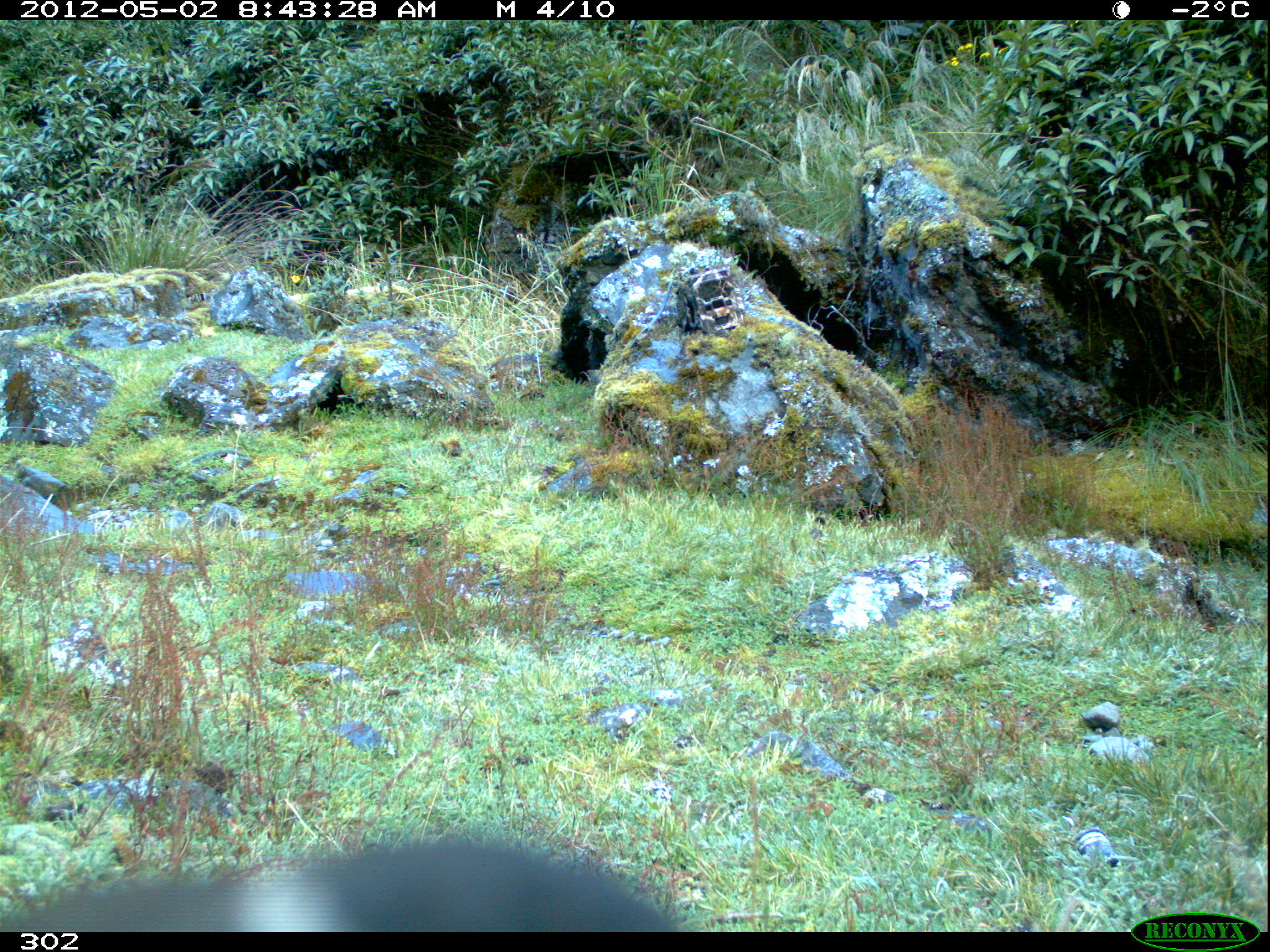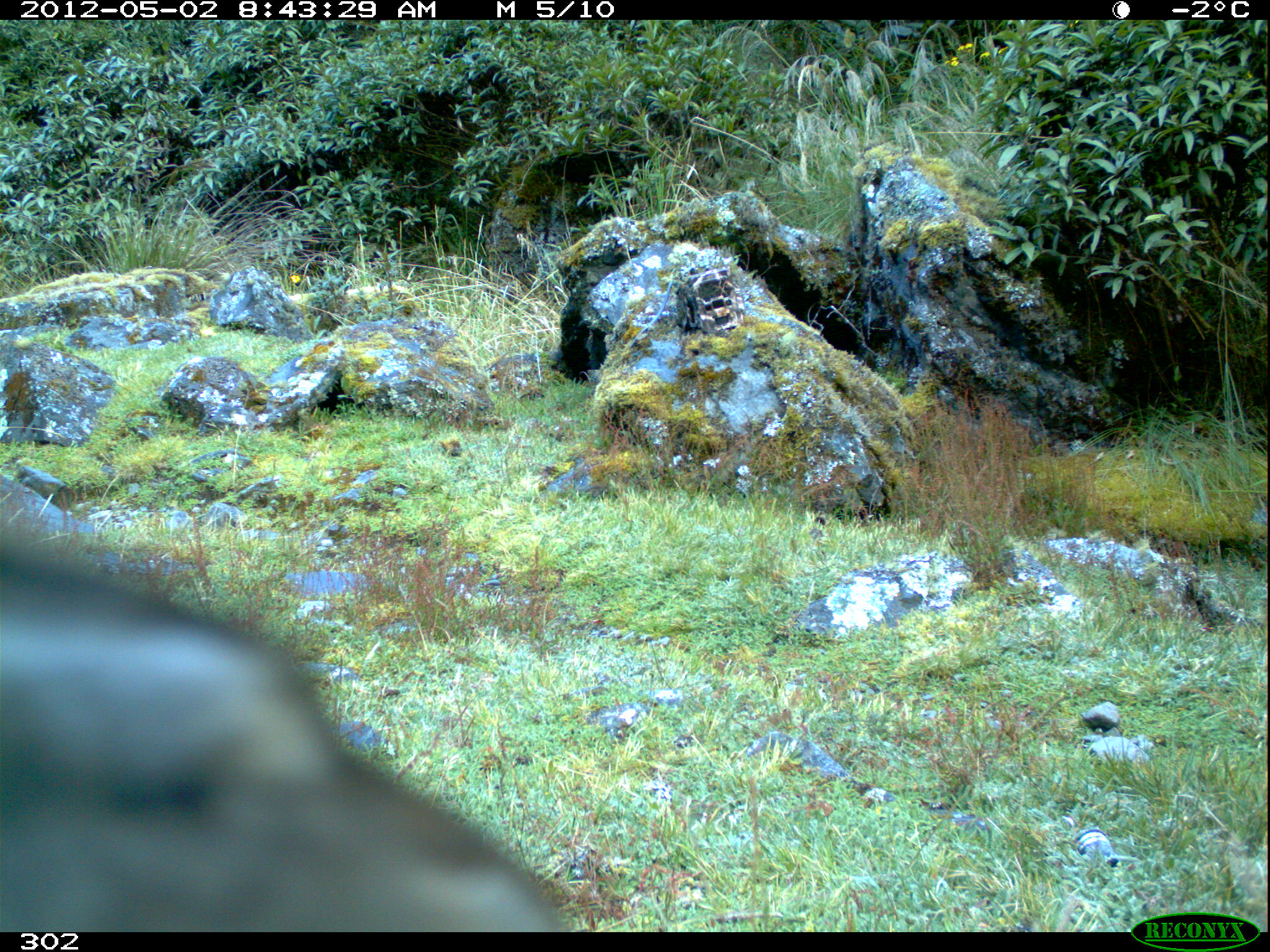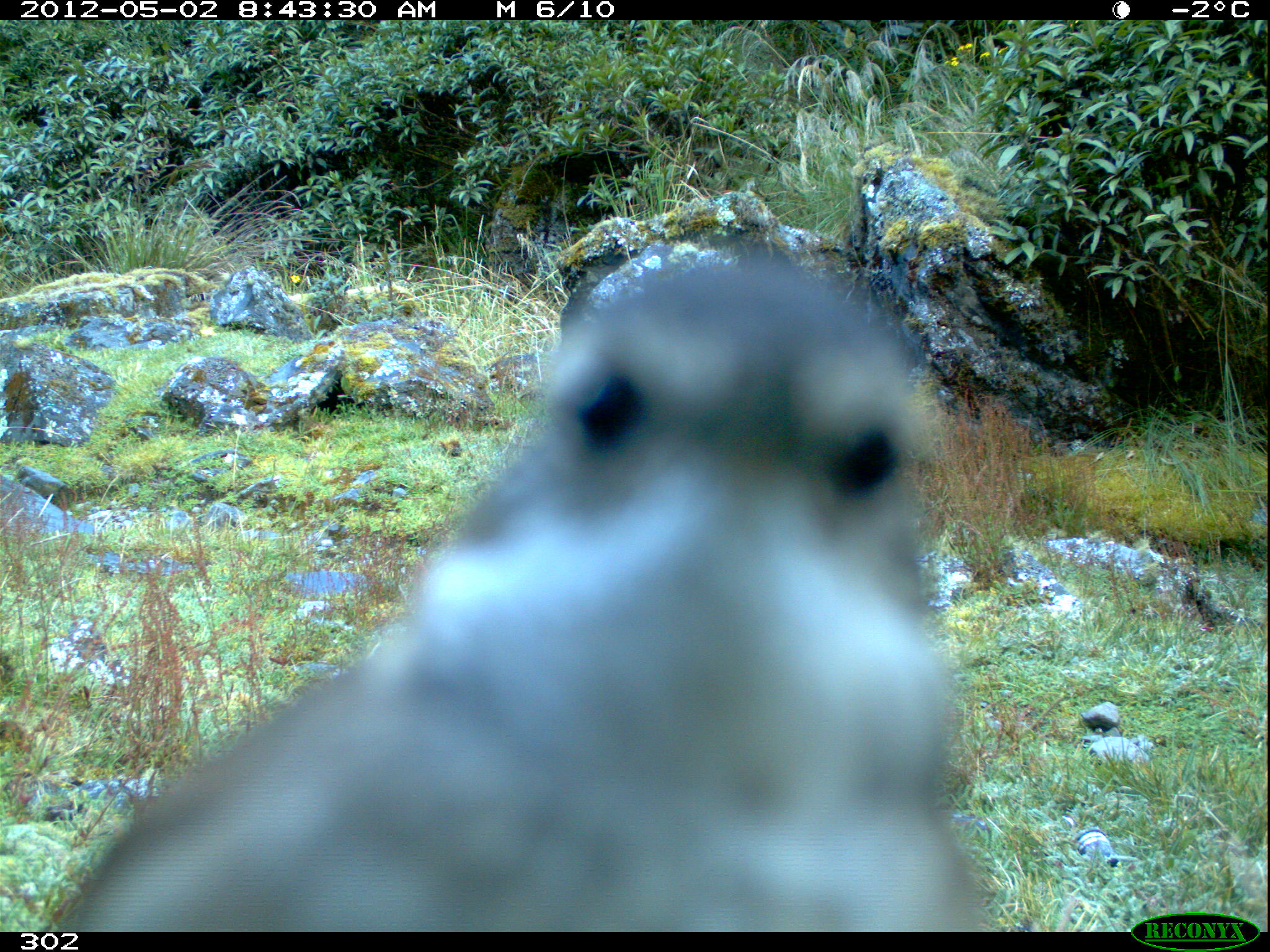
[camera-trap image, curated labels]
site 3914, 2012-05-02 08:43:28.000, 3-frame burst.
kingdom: Animalia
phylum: Chordata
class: Aves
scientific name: Aves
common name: bird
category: unknown bird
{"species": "unknown bird (bird) (Aves)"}